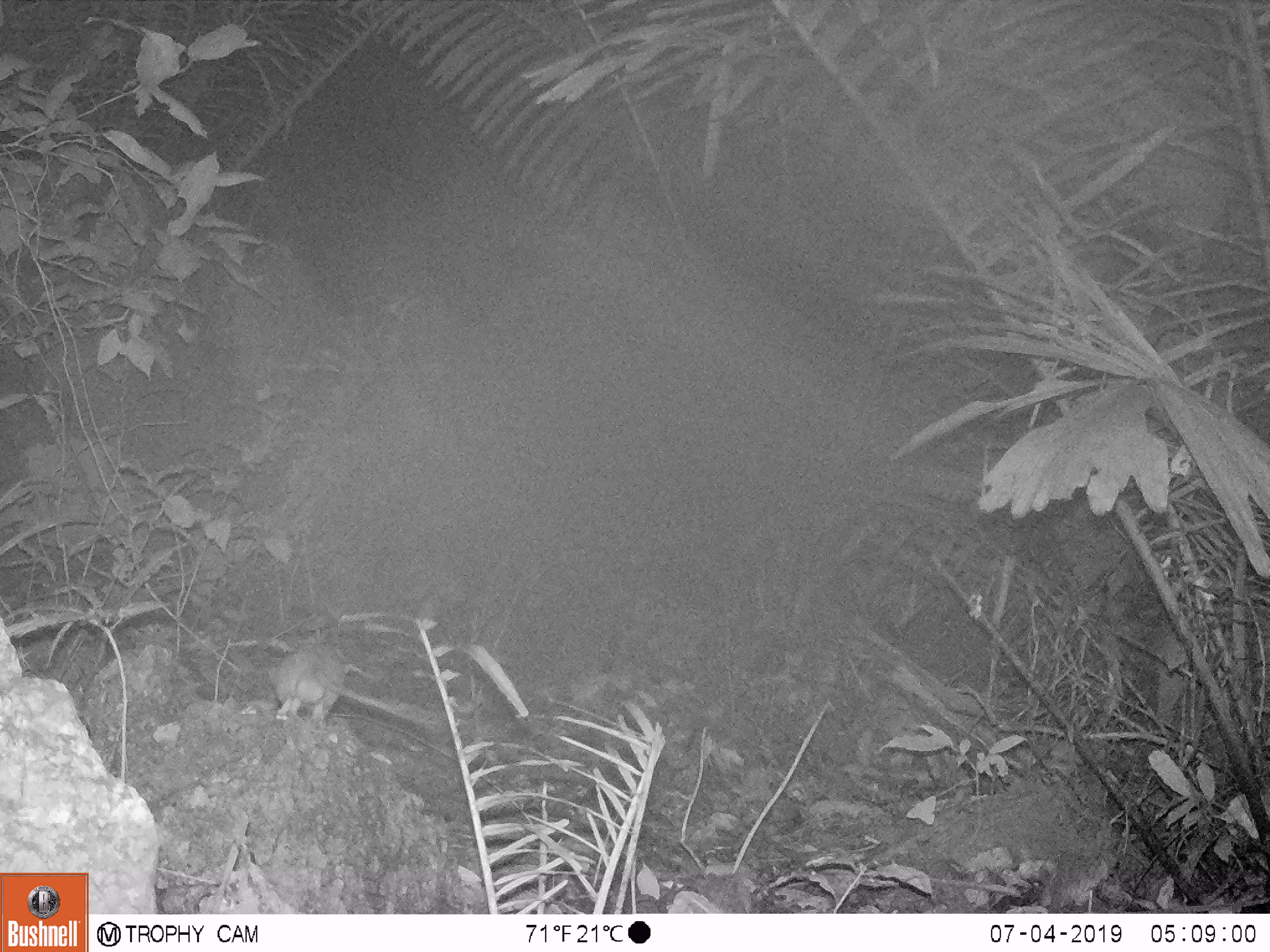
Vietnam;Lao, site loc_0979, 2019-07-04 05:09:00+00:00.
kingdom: Animalia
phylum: Chordata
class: Mammalia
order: Rodentia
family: Muridae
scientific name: Muridae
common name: old-world mice and rats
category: unidentified murid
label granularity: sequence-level